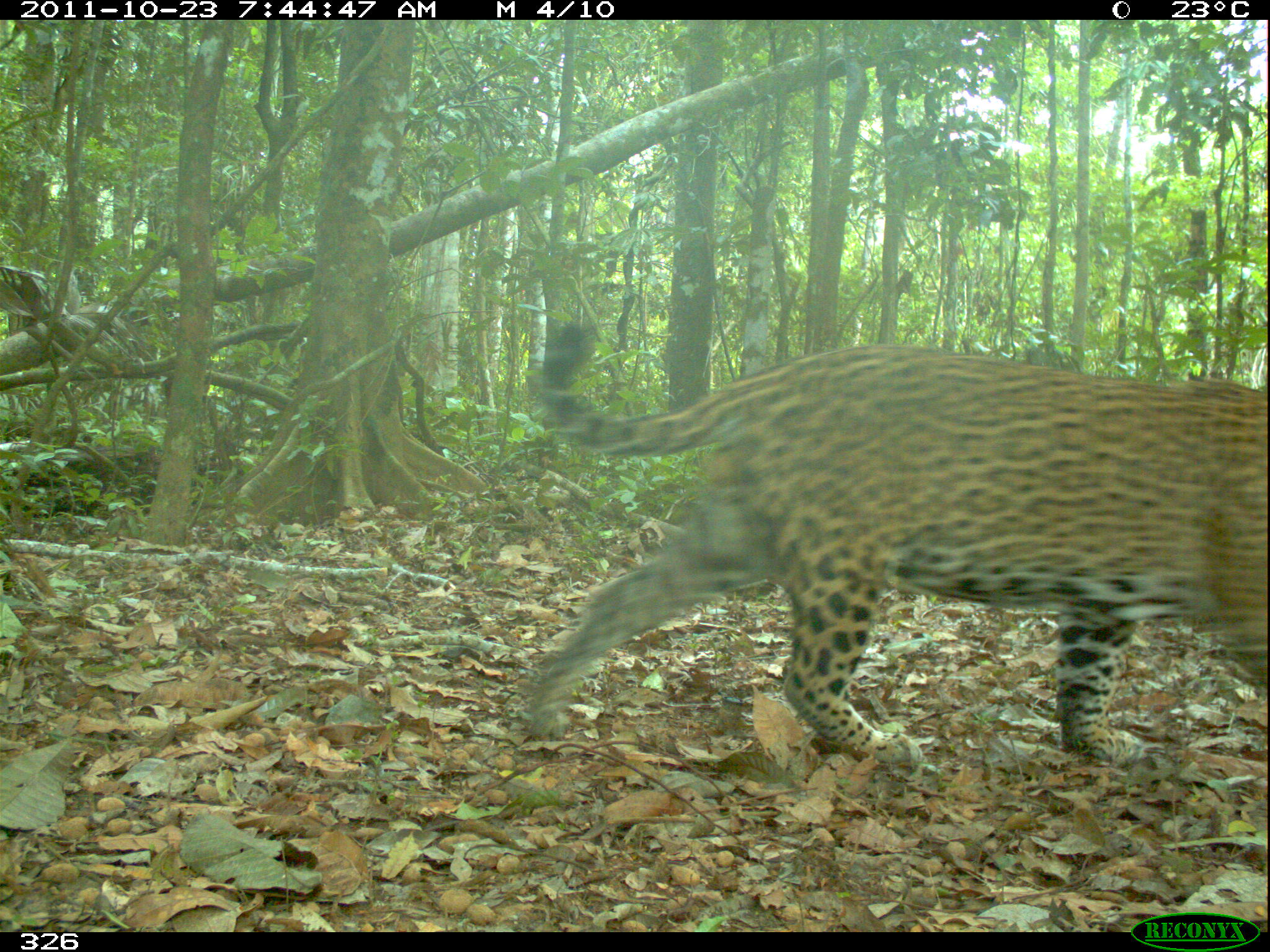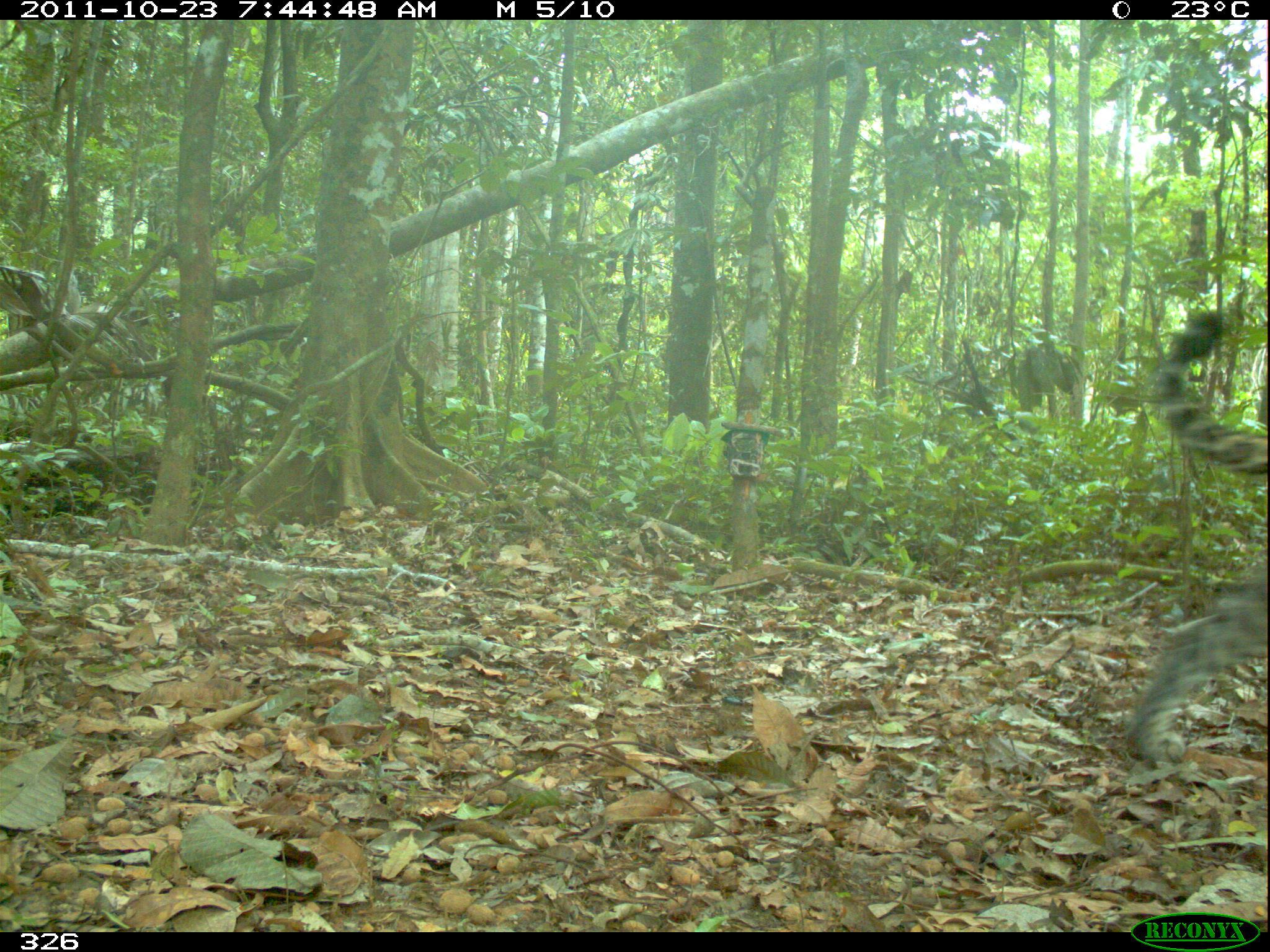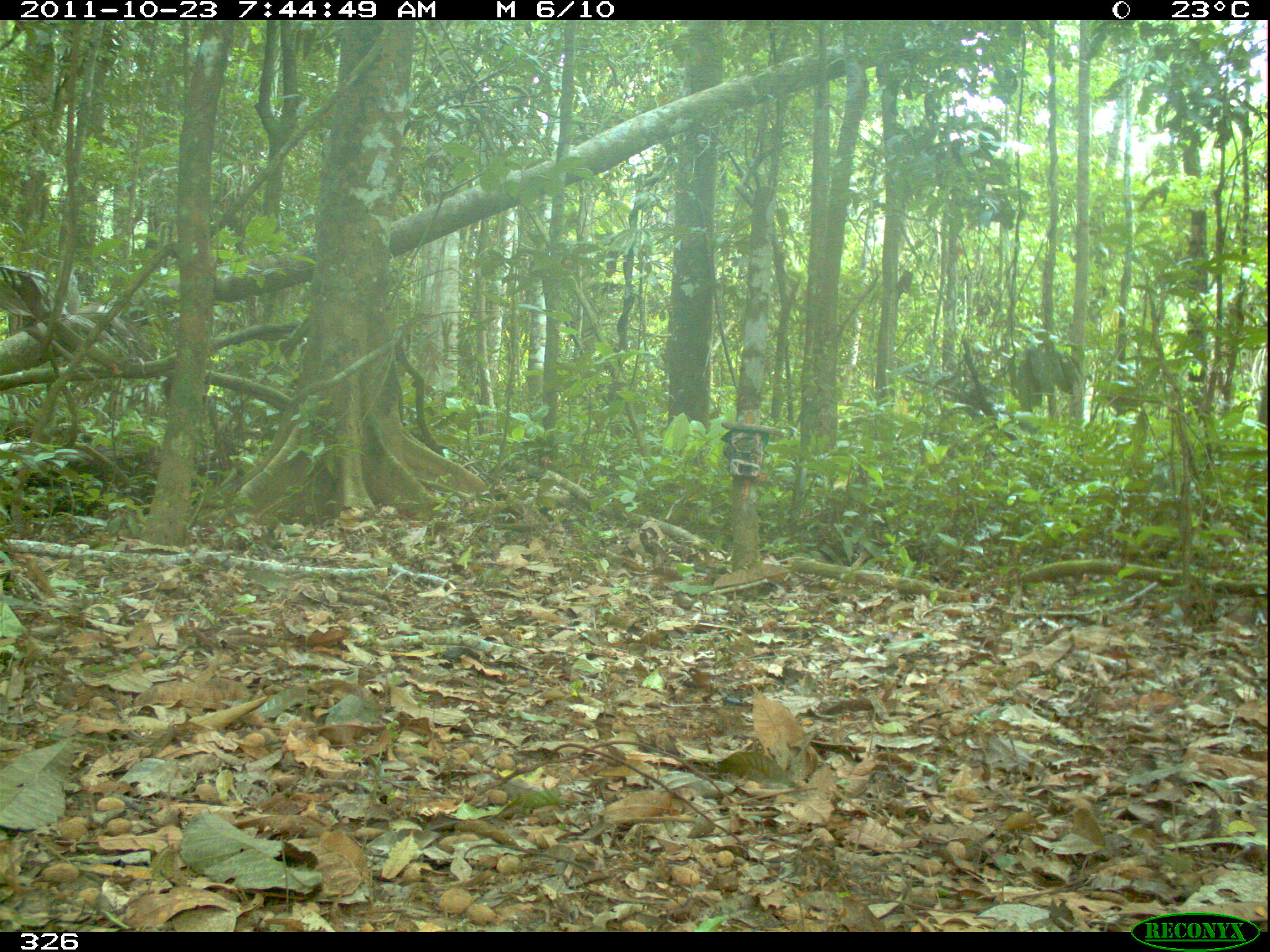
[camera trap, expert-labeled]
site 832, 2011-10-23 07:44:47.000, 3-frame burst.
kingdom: Animalia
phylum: Chordata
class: Mammalia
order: Carnivora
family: Felidae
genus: Panthera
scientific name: Panthera onca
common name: jaguar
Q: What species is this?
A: Panthera onca (jaguar).